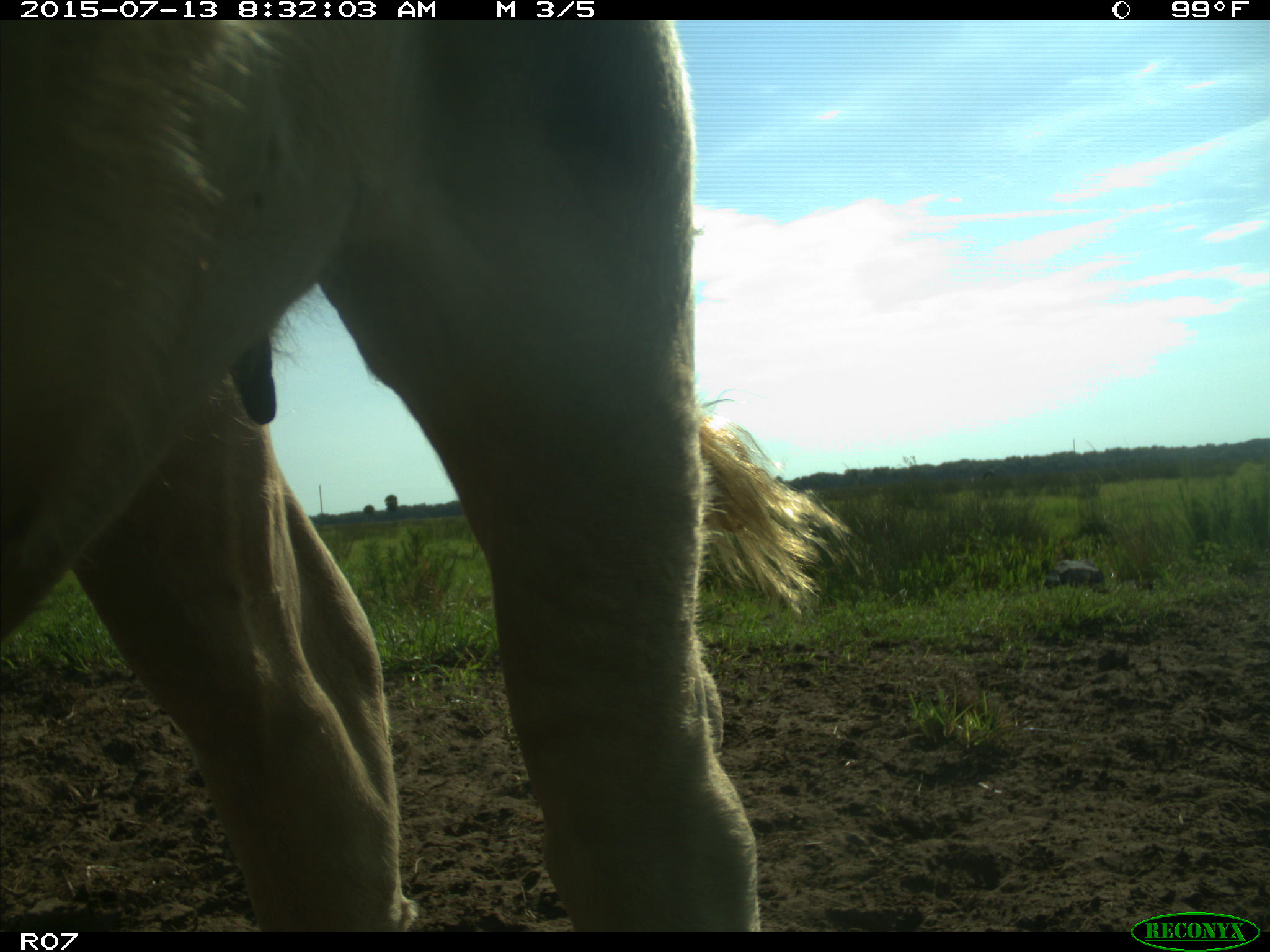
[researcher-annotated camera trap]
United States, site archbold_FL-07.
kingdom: Animalia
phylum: Chordata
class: Mammalia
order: Artiodactyla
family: Bovidae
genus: Bos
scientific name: Bos taurus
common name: domestic cow